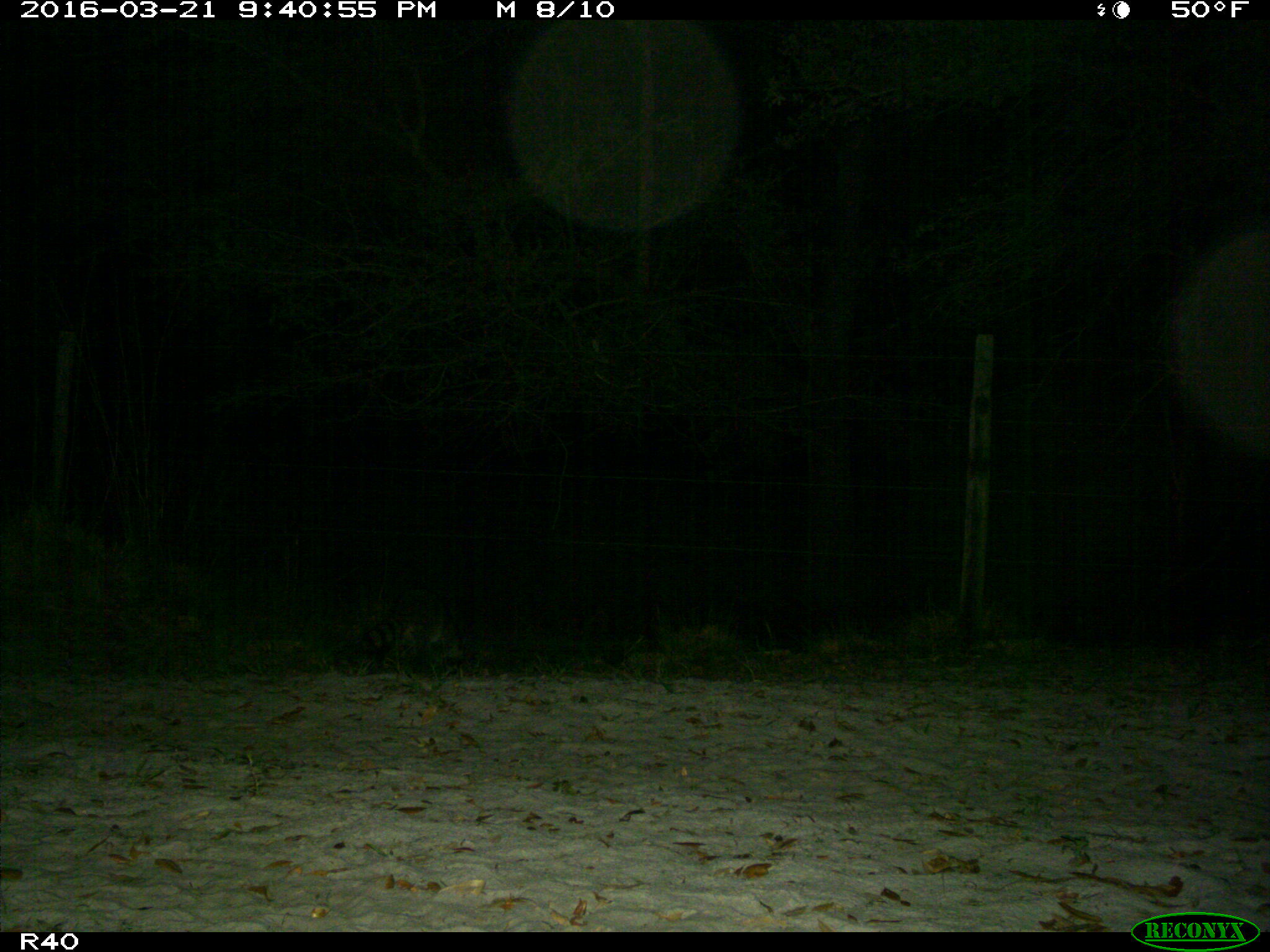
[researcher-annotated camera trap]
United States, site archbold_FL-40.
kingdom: Animalia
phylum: Chordata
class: Mammalia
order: Carnivora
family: Procyonidae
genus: Procyon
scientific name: Procyon lotor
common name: common raccoon